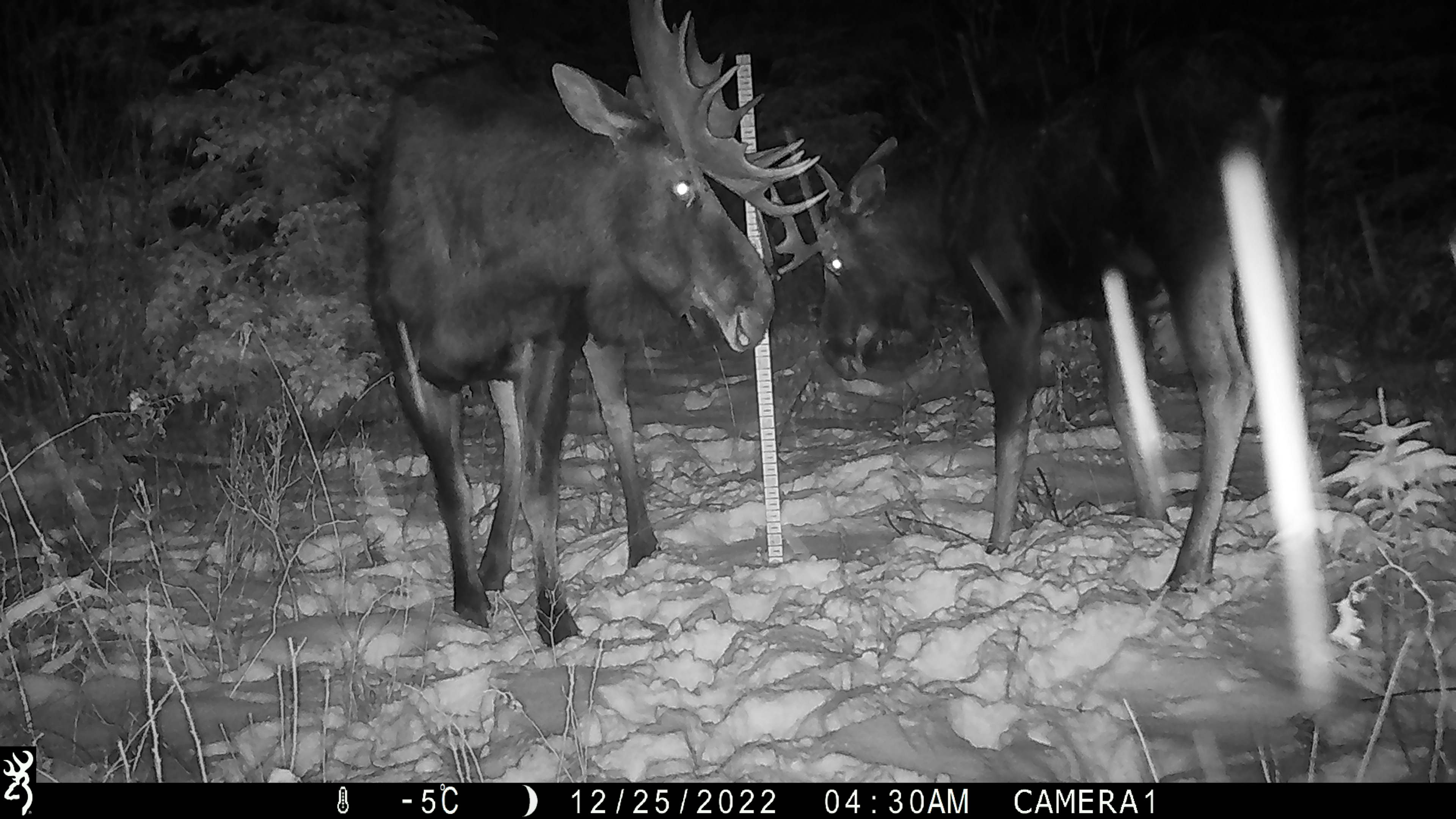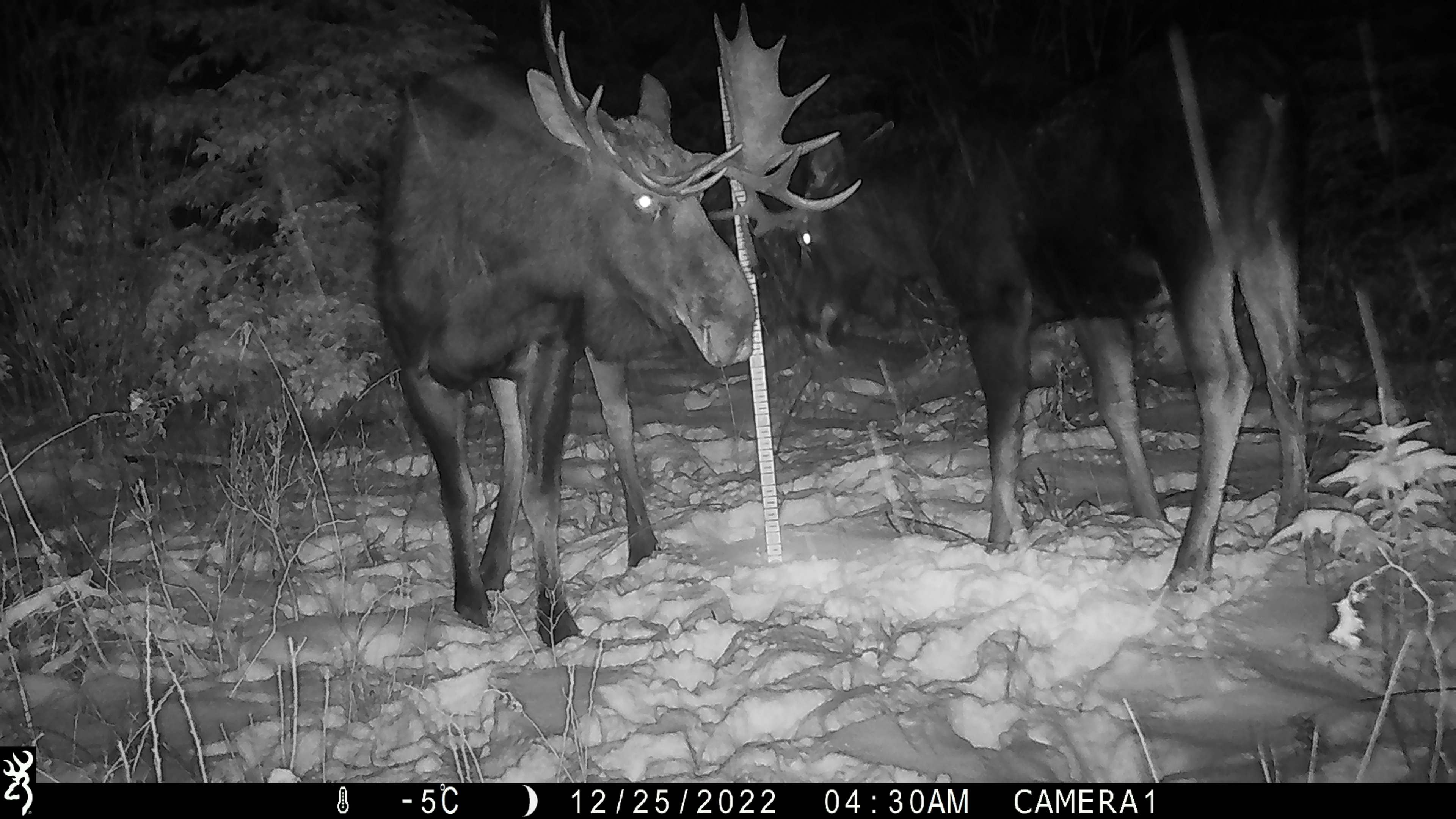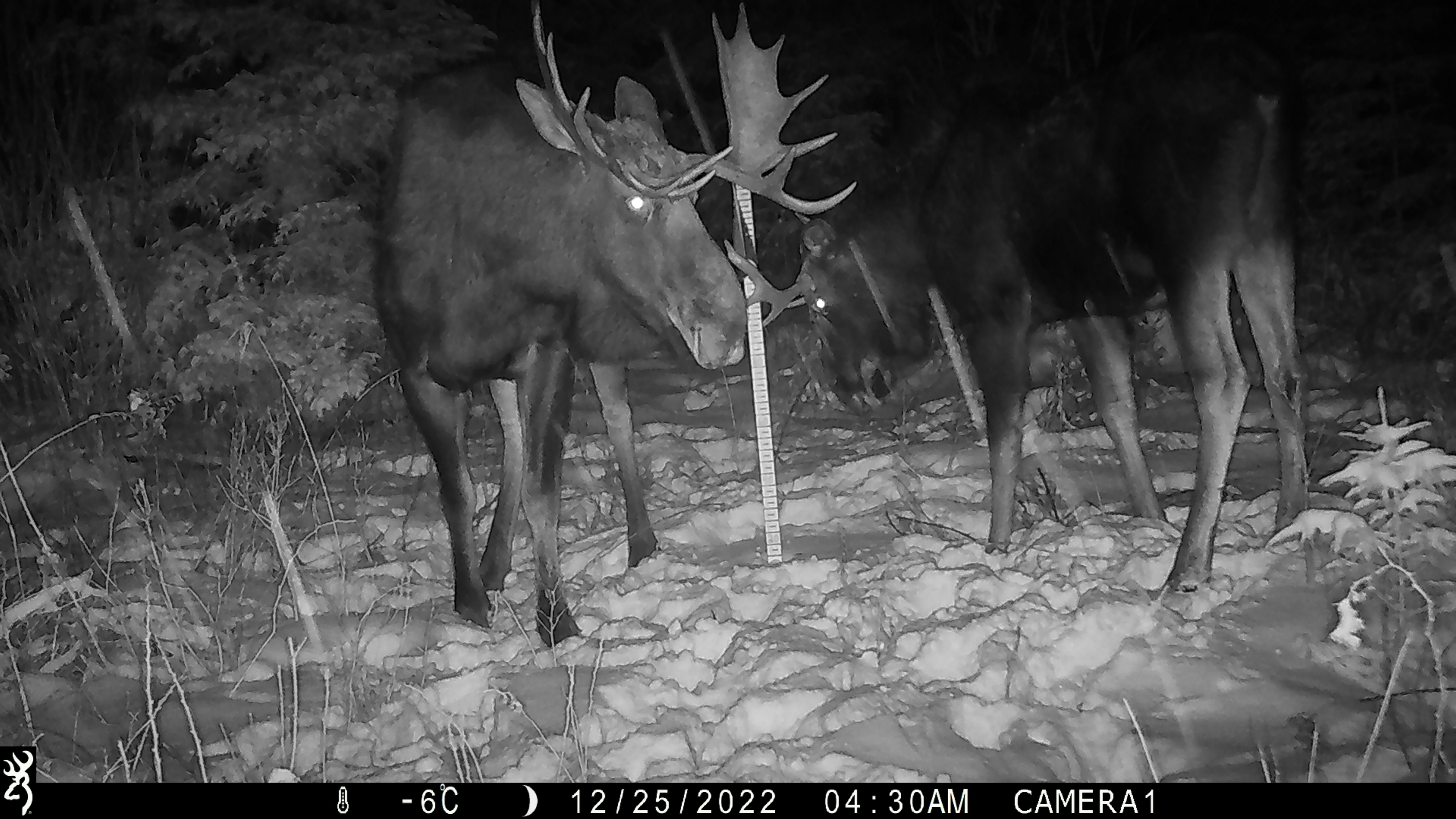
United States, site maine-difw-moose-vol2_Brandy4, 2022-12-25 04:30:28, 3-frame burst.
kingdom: Animalia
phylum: Chordata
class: Mammalia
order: Artiodactyla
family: Cervidae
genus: Alces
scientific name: Alces alces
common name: moose